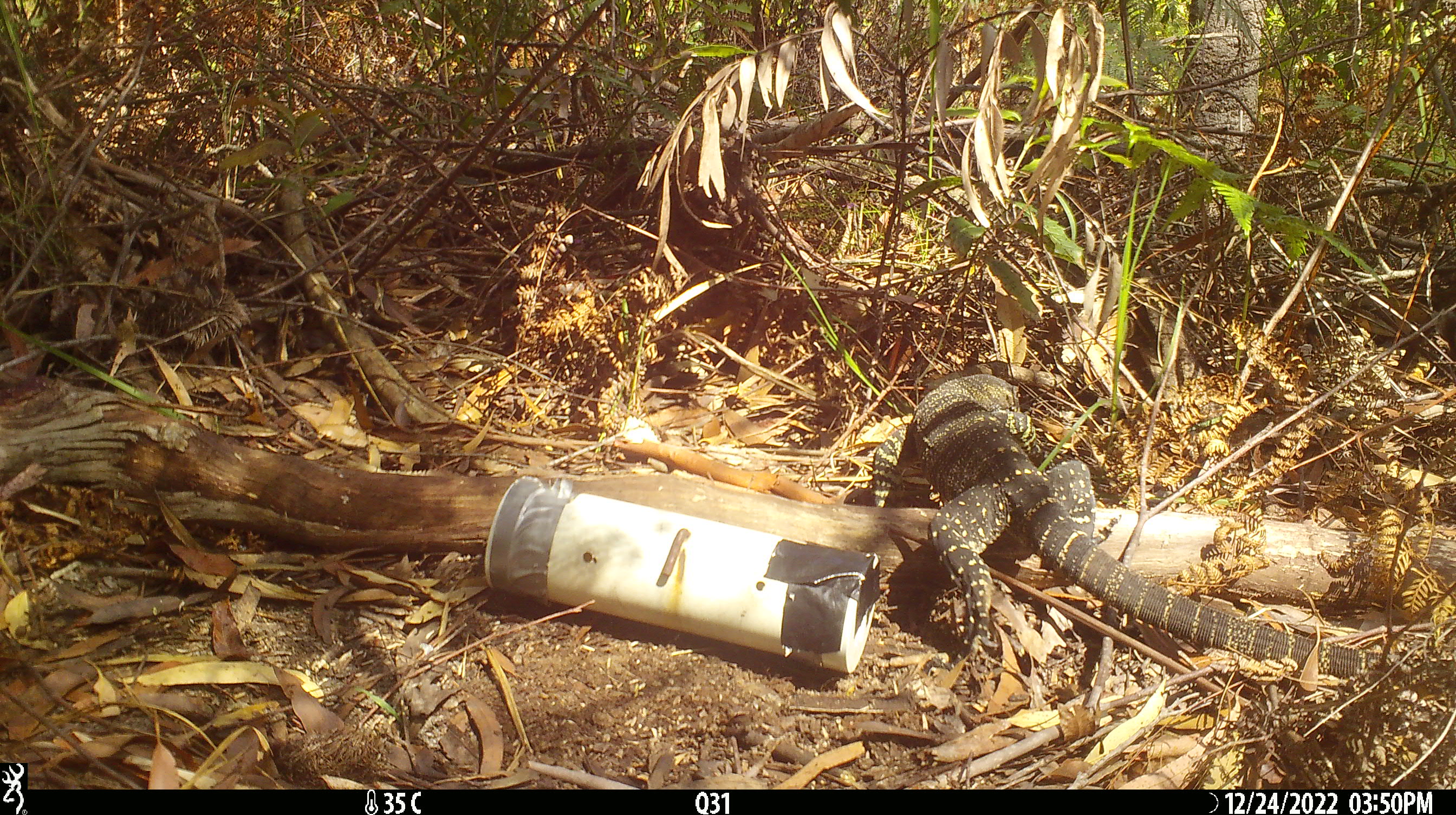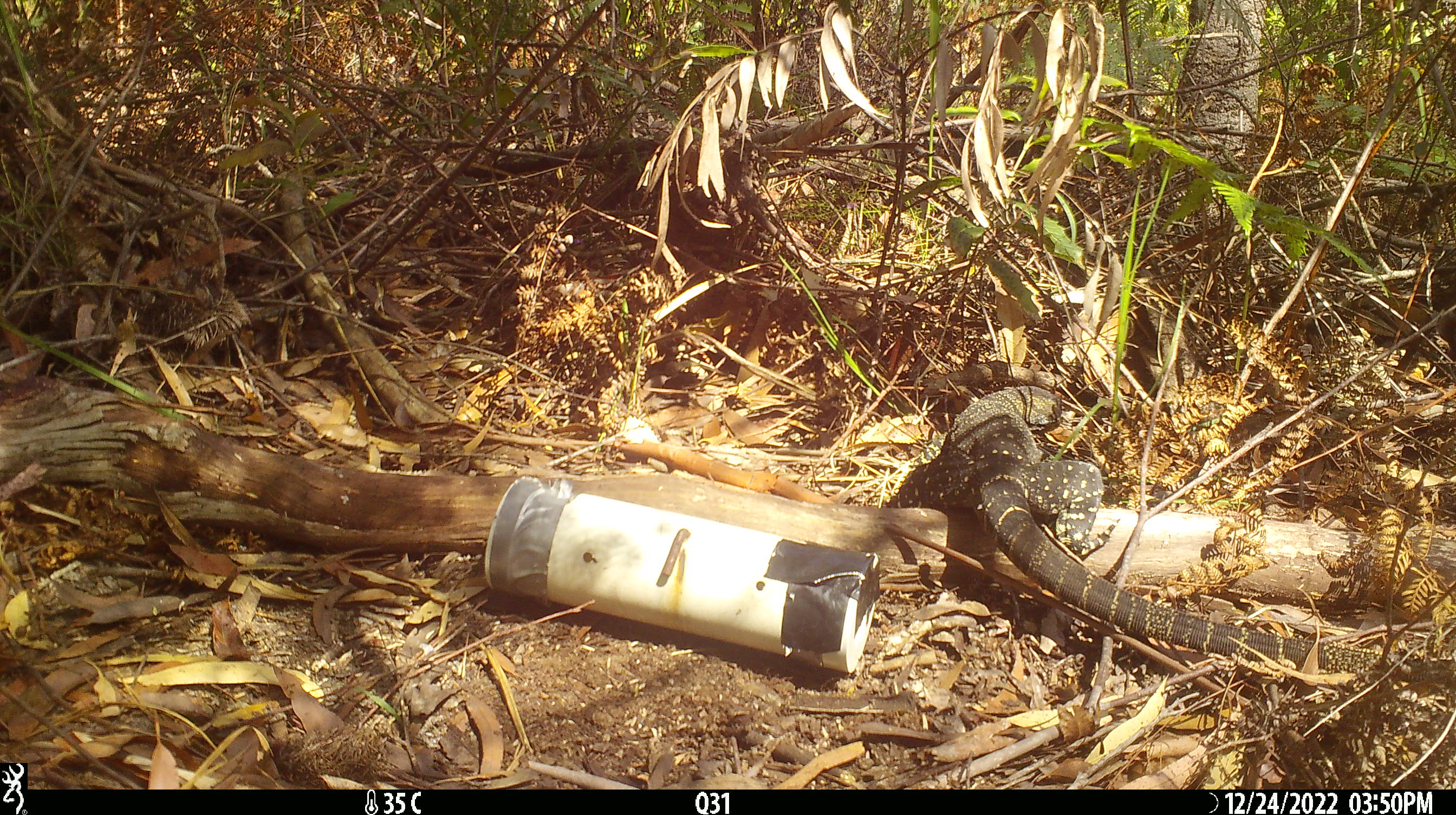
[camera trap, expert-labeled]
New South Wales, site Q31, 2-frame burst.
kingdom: Animalia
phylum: Chordata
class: Reptilia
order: Squamata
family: Varanidae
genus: Varanus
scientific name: Varanus varius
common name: lace monitor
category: goanna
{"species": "goanna (lace monitor) (Varanus varius)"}